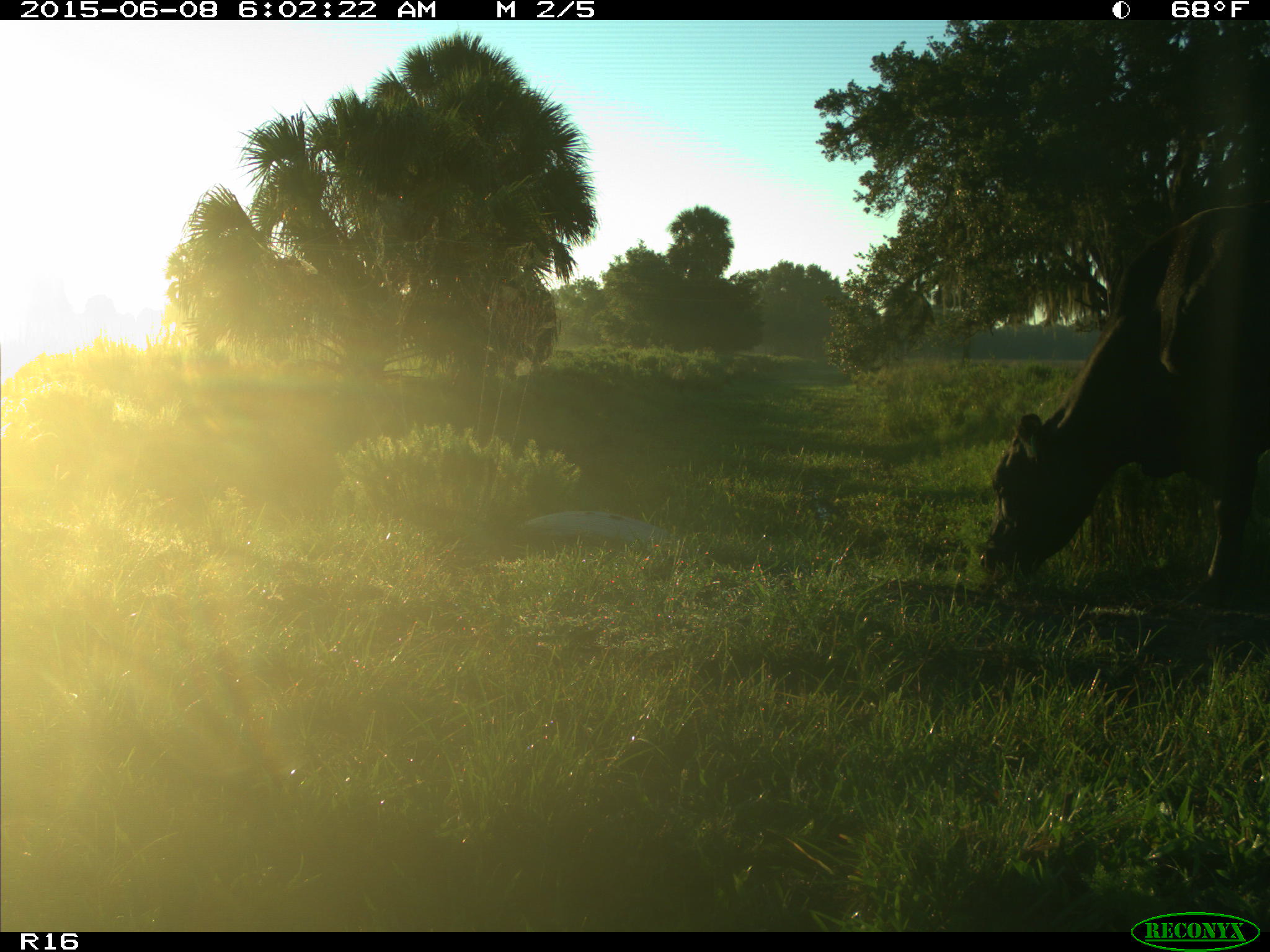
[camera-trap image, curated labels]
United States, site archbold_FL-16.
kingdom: Animalia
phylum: Chordata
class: Mammalia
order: Artiodactyla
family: Bovidae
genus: Bos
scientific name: Bos taurus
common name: domestic cow